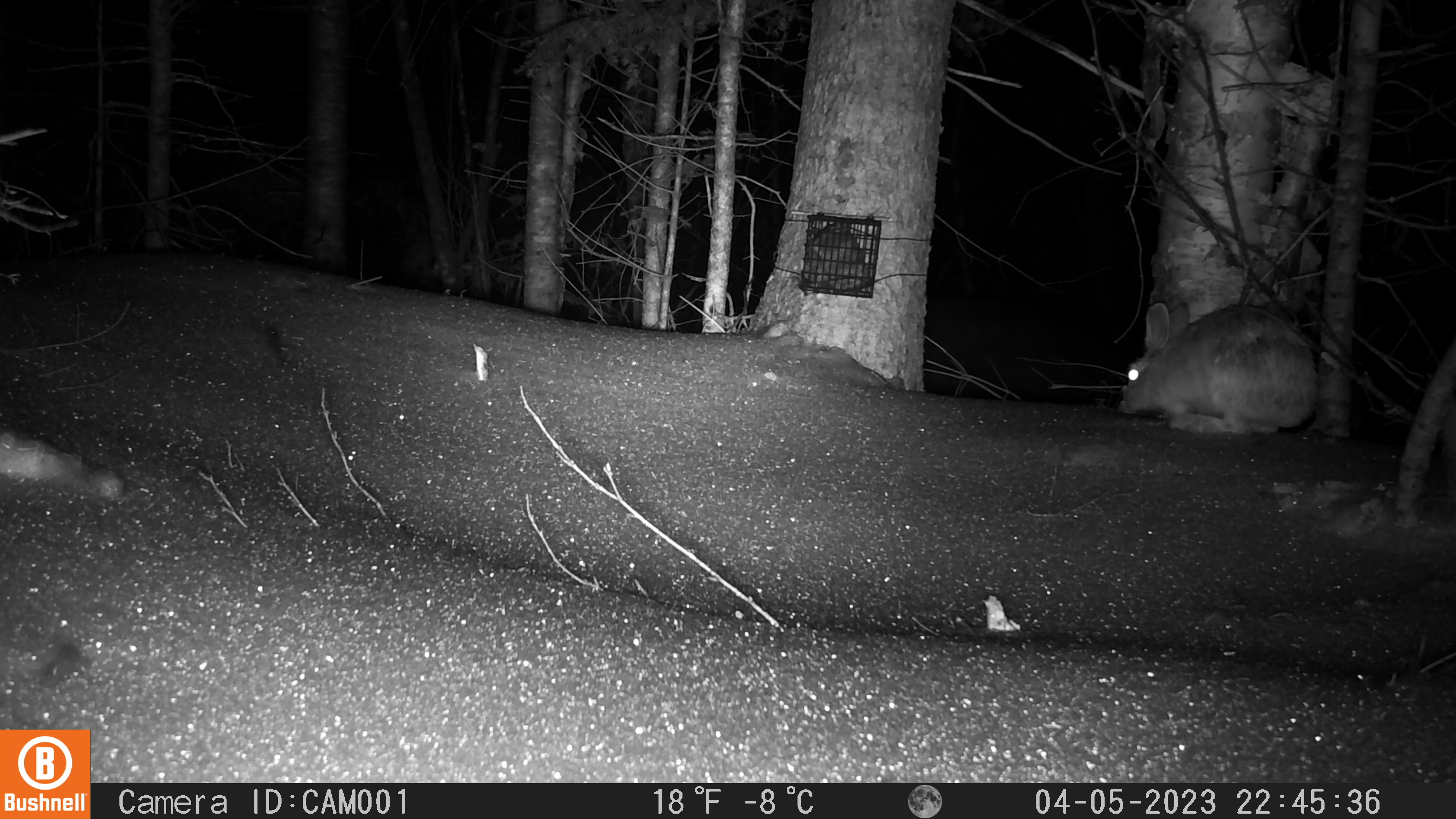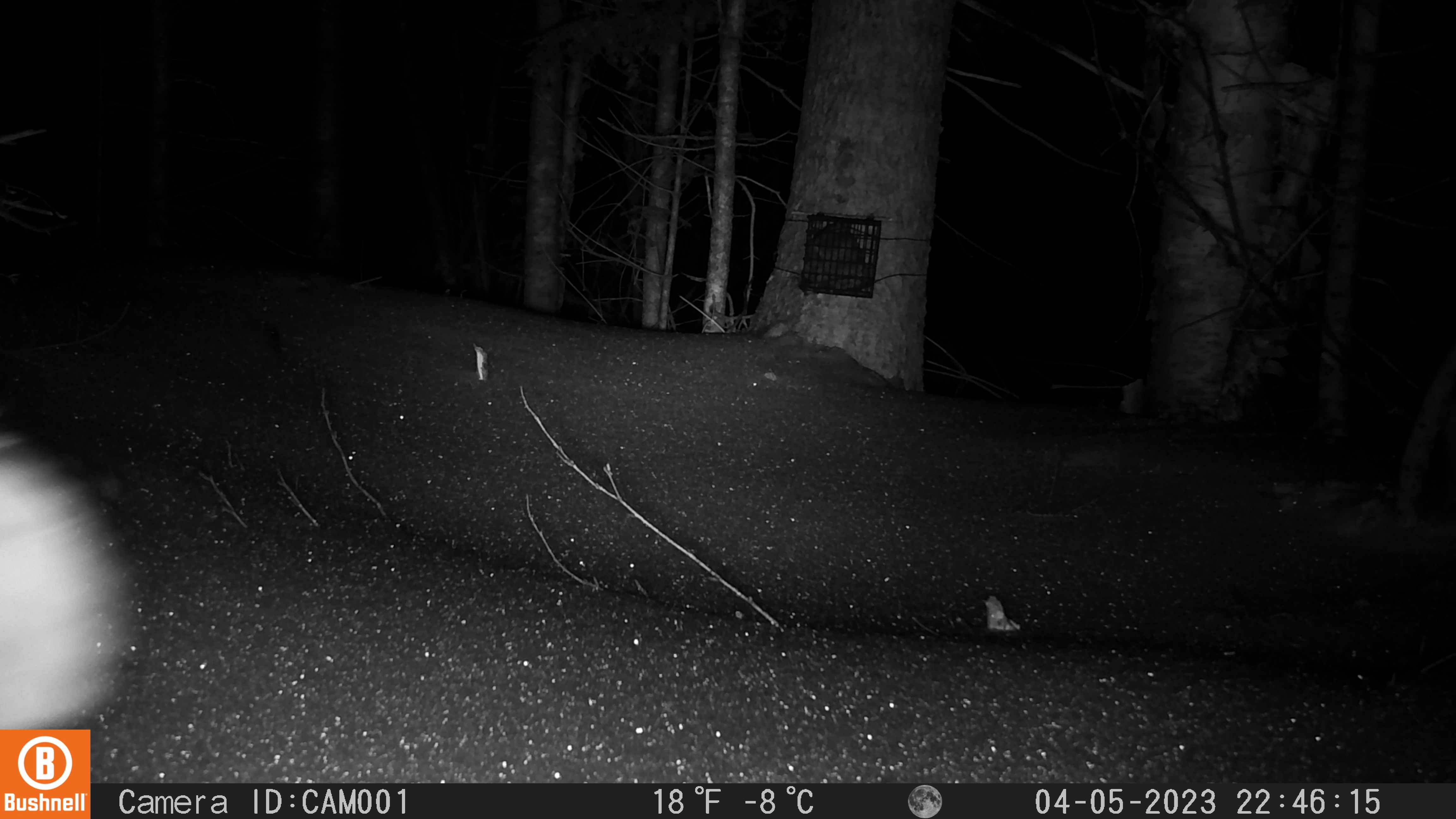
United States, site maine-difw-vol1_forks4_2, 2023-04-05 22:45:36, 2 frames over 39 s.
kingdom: Animalia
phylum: Chordata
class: Mammalia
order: Lagomorpha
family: Leporidae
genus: Lepus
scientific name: Lepus americanus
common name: snowshoe hare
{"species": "snowshoe hare (Lepus americanus)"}